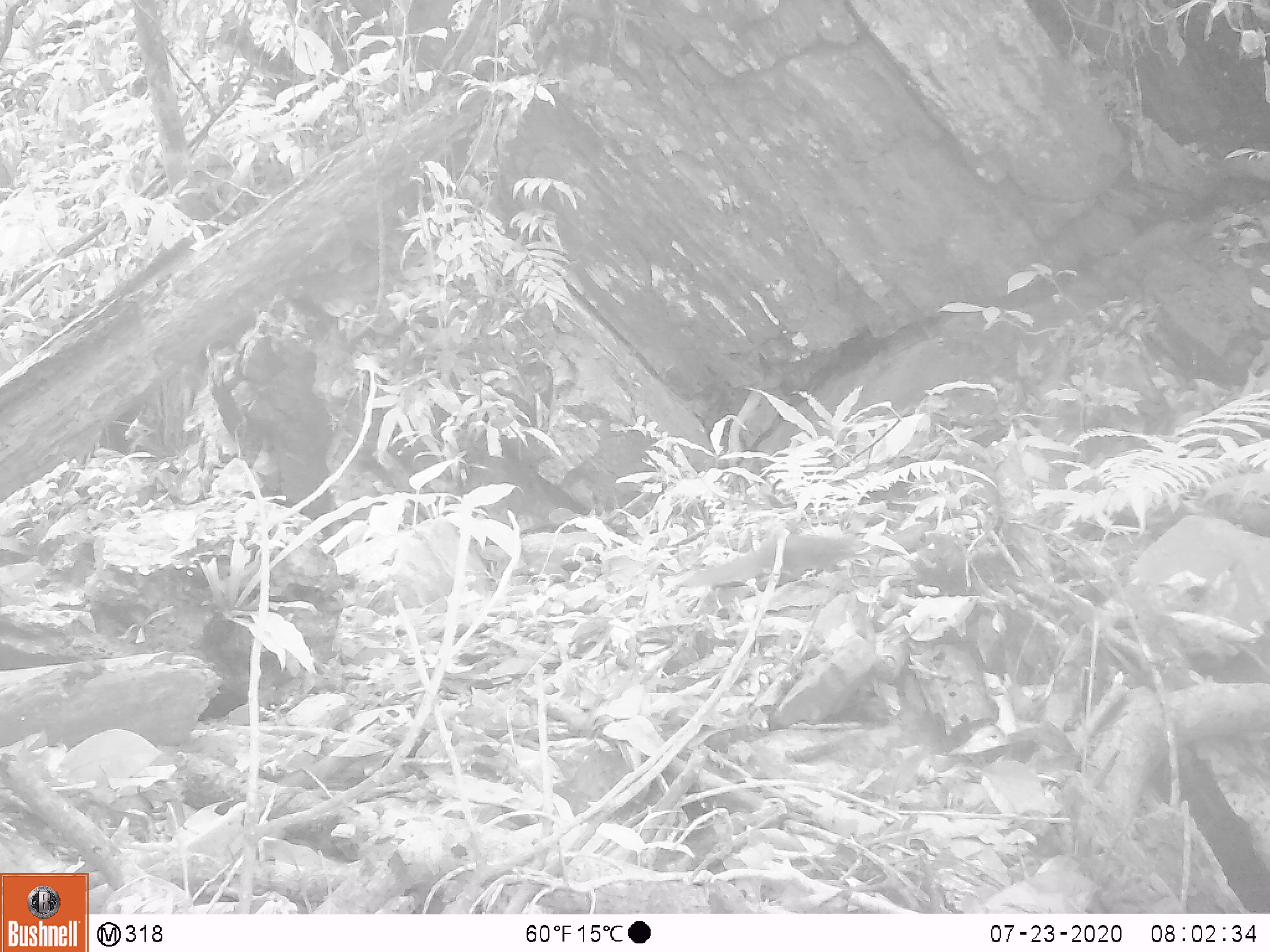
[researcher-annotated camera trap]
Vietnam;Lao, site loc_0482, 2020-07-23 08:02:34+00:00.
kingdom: Animalia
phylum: Chordata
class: Mammalia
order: Scandentia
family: Tupaiidae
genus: Tupaia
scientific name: Tupaia belangeri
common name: northern treeshrew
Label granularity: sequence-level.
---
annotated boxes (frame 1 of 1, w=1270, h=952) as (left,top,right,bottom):
northern treeshrew: (685,533,874,587)